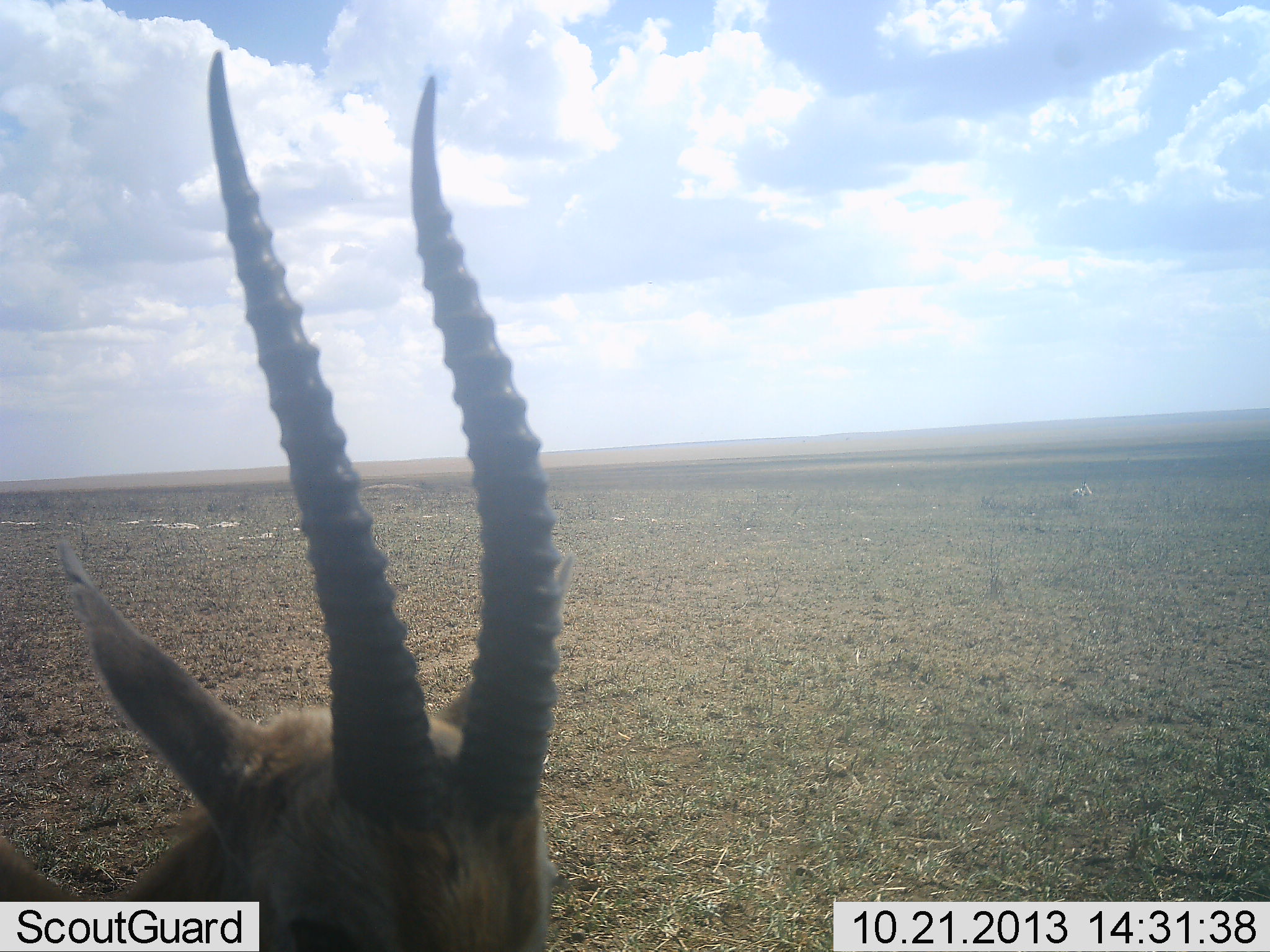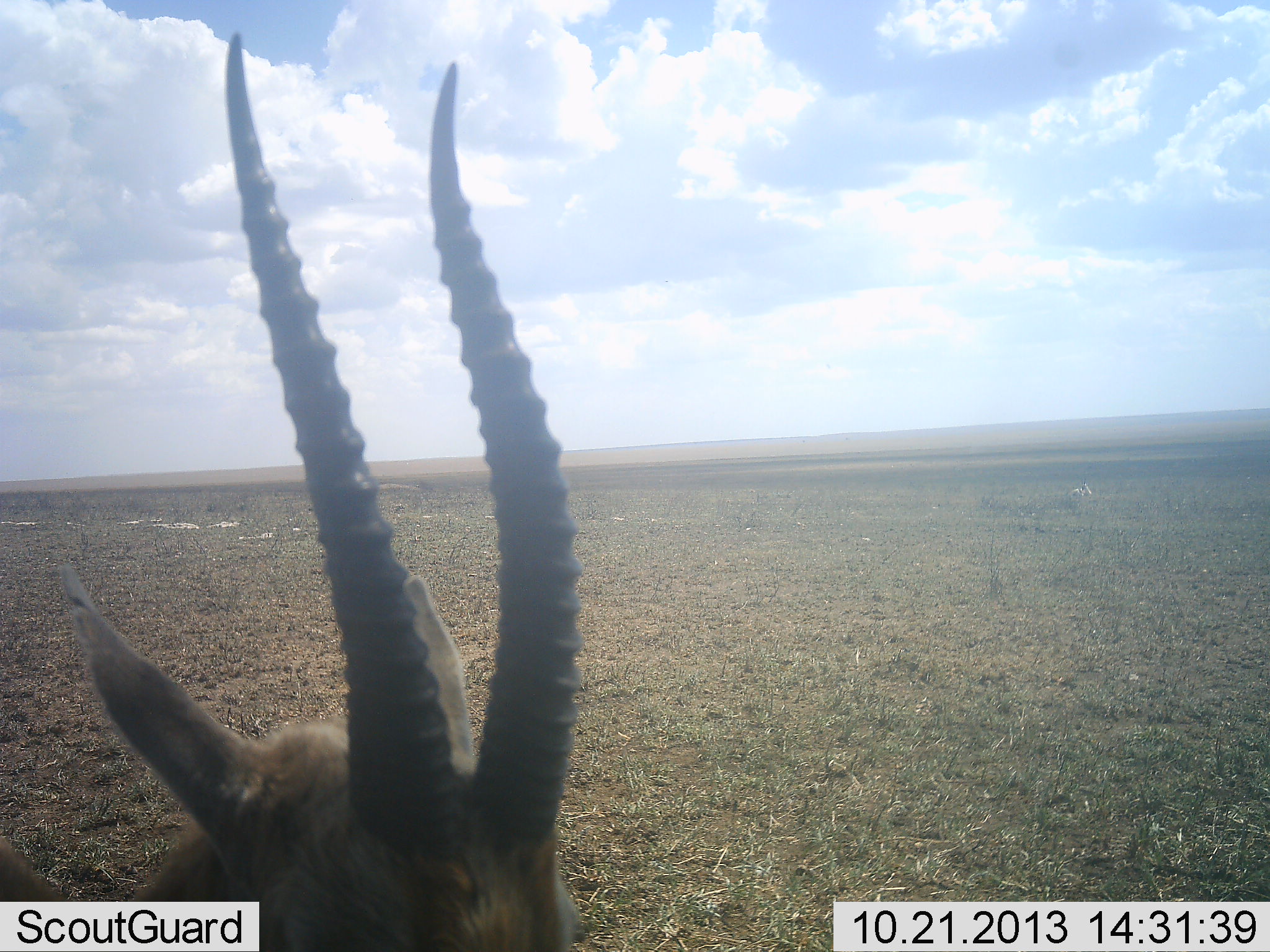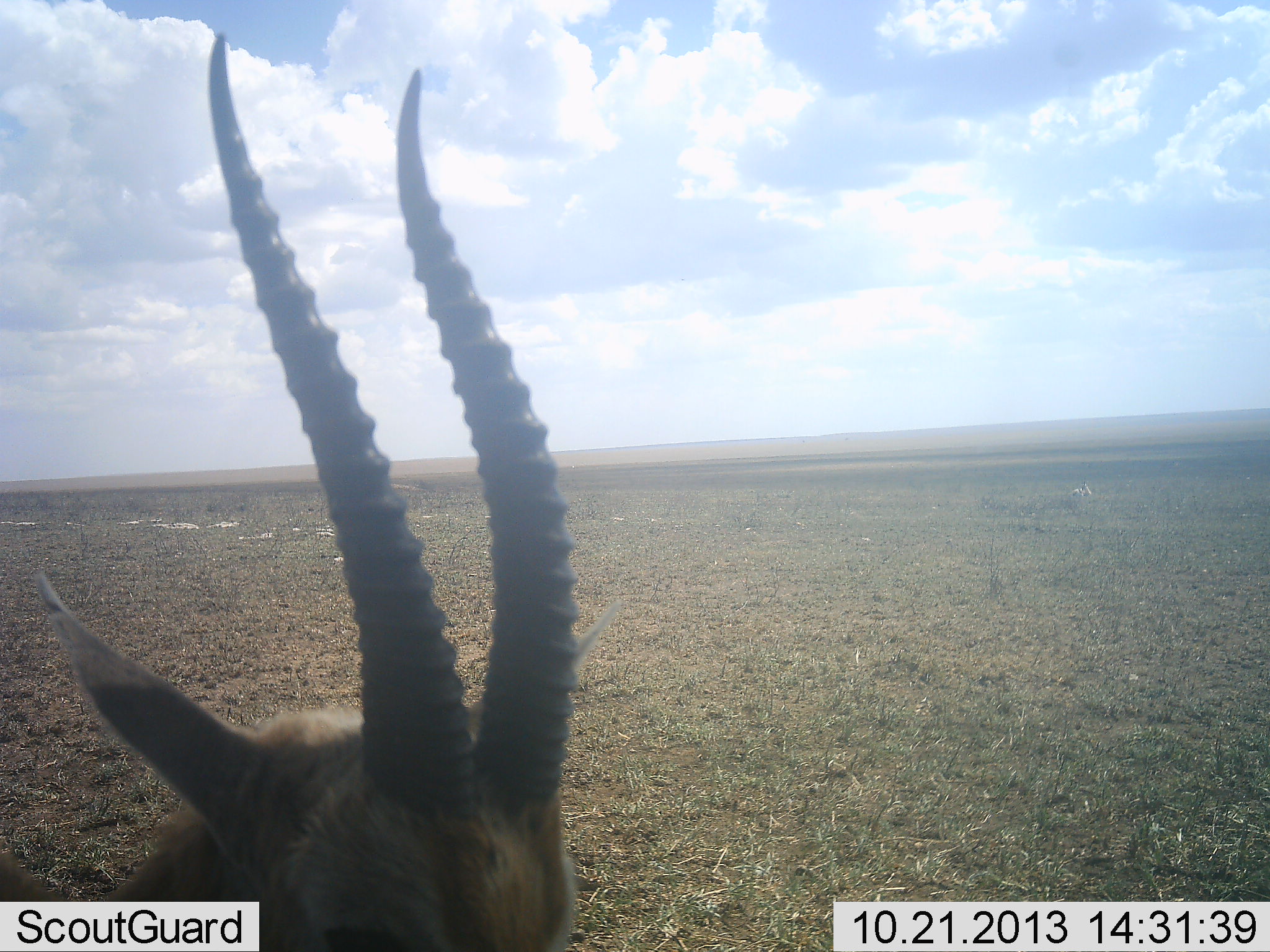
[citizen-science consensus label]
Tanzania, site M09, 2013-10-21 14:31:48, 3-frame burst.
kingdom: Animalia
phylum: Chordata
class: Mammalia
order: Artiodactyla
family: Bovidae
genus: Eudorcas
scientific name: Eudorcas thomsonii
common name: thomson's gazelle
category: gazellethomsons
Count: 1.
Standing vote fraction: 72%.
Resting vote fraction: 6%.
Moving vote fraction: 17%.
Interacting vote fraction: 0%.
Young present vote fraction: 0%.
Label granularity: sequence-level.